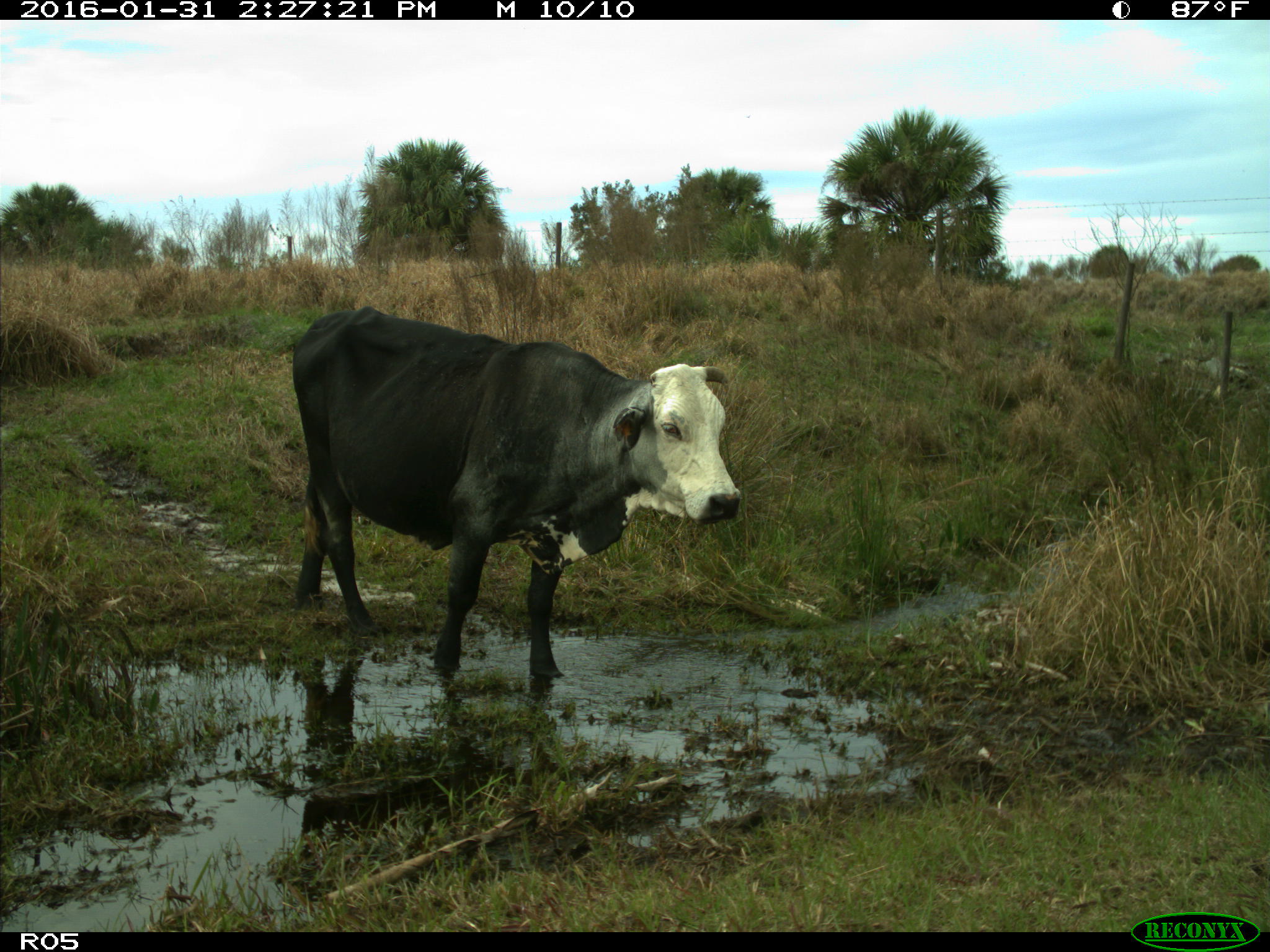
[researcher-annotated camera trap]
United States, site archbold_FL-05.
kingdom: Animalia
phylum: Chordata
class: Mammalia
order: Artiodactyla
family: Bovidae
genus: Bos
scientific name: Bos taurus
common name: domestic cow